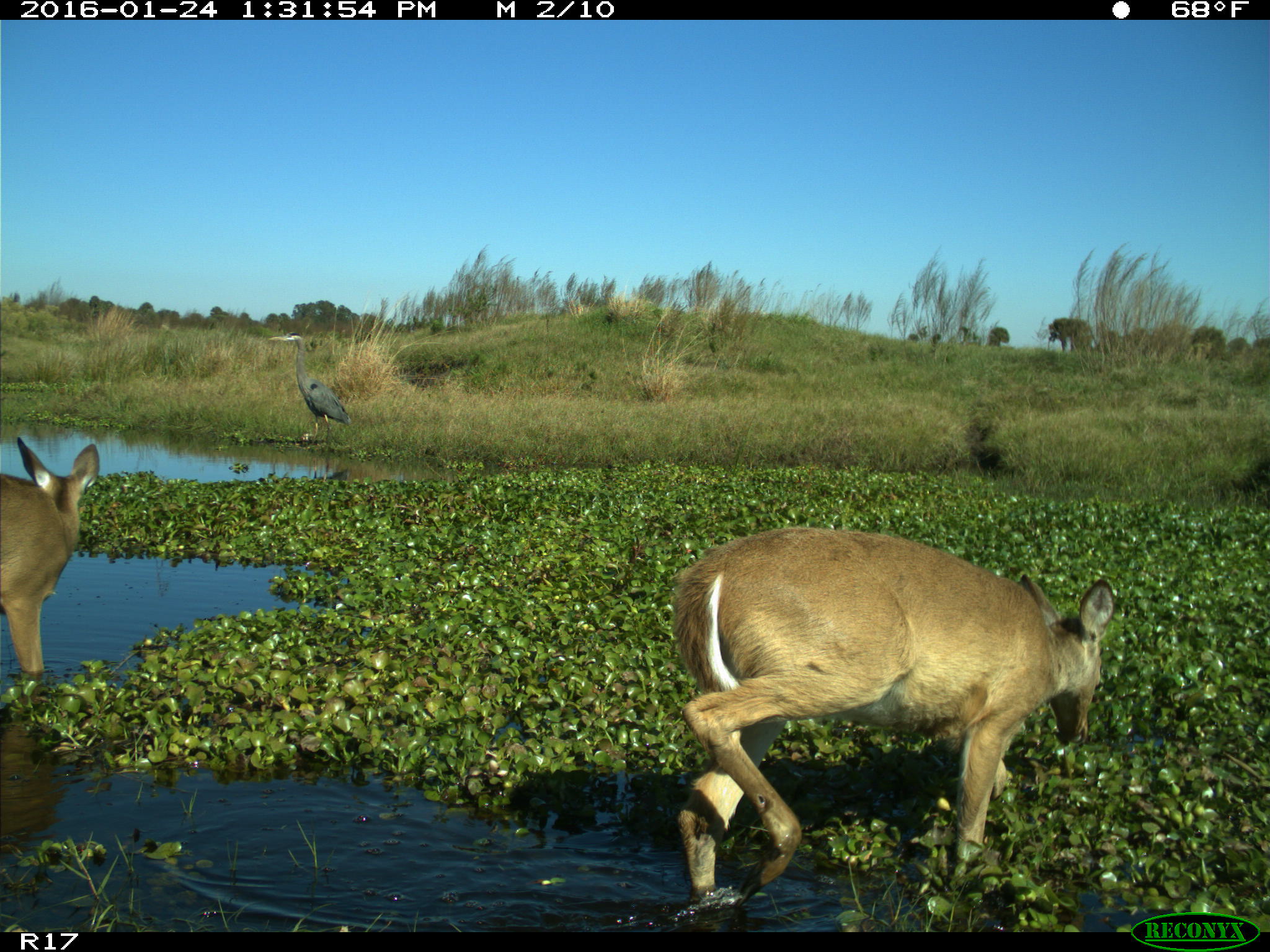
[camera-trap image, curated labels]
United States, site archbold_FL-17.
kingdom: Animalia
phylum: Chordata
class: Mammalia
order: Artiodactyla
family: Cervidae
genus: Odocoileus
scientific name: Odocoileus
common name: deer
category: unidentified deer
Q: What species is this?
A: Unidentified deer (deer) (Odocoileus).